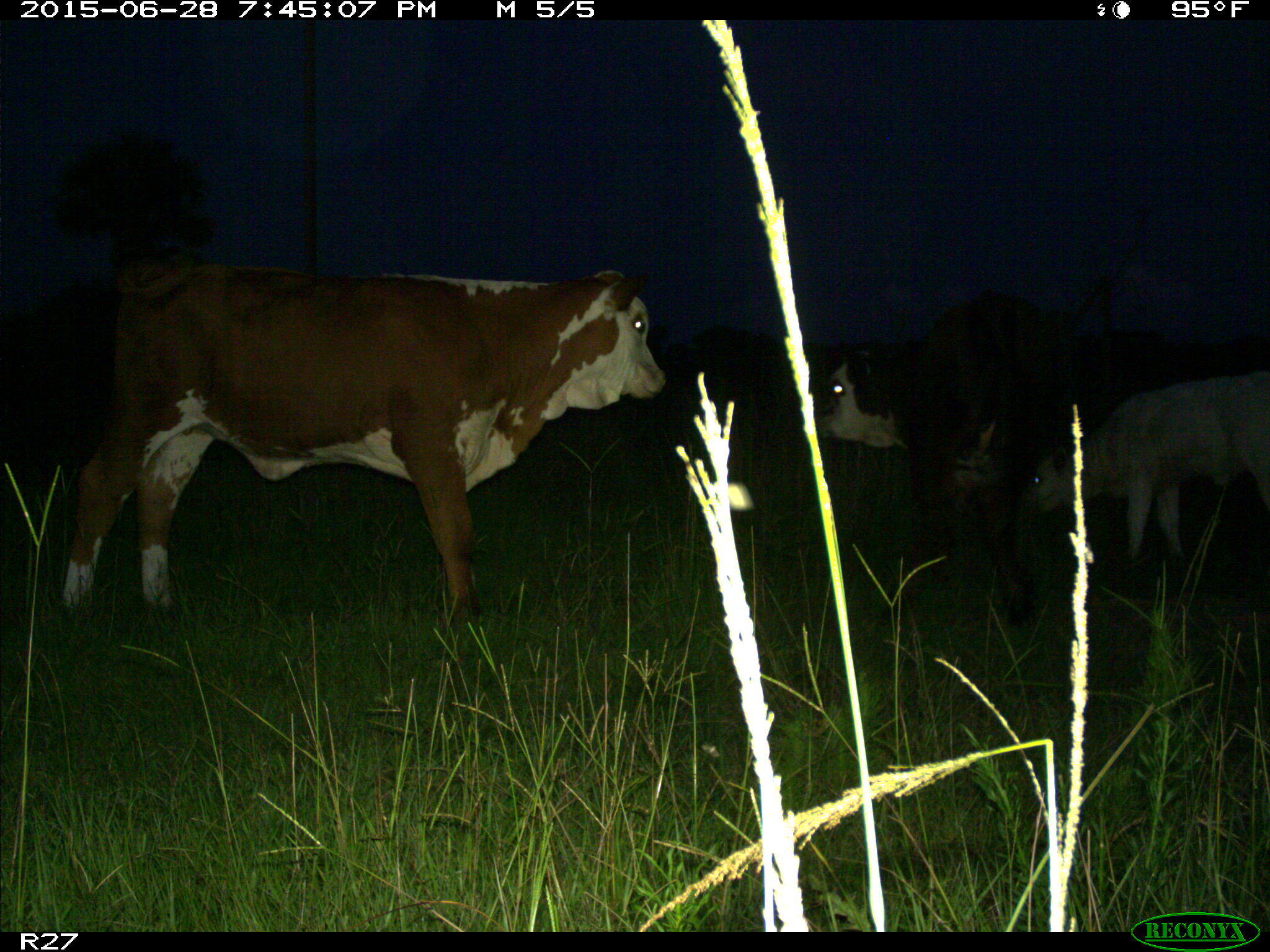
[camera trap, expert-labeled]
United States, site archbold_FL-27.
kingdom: Animalia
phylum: Chordata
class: Mammalia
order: Artiodactyla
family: Bovidae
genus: Bos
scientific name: Bos taurus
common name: domestic cow